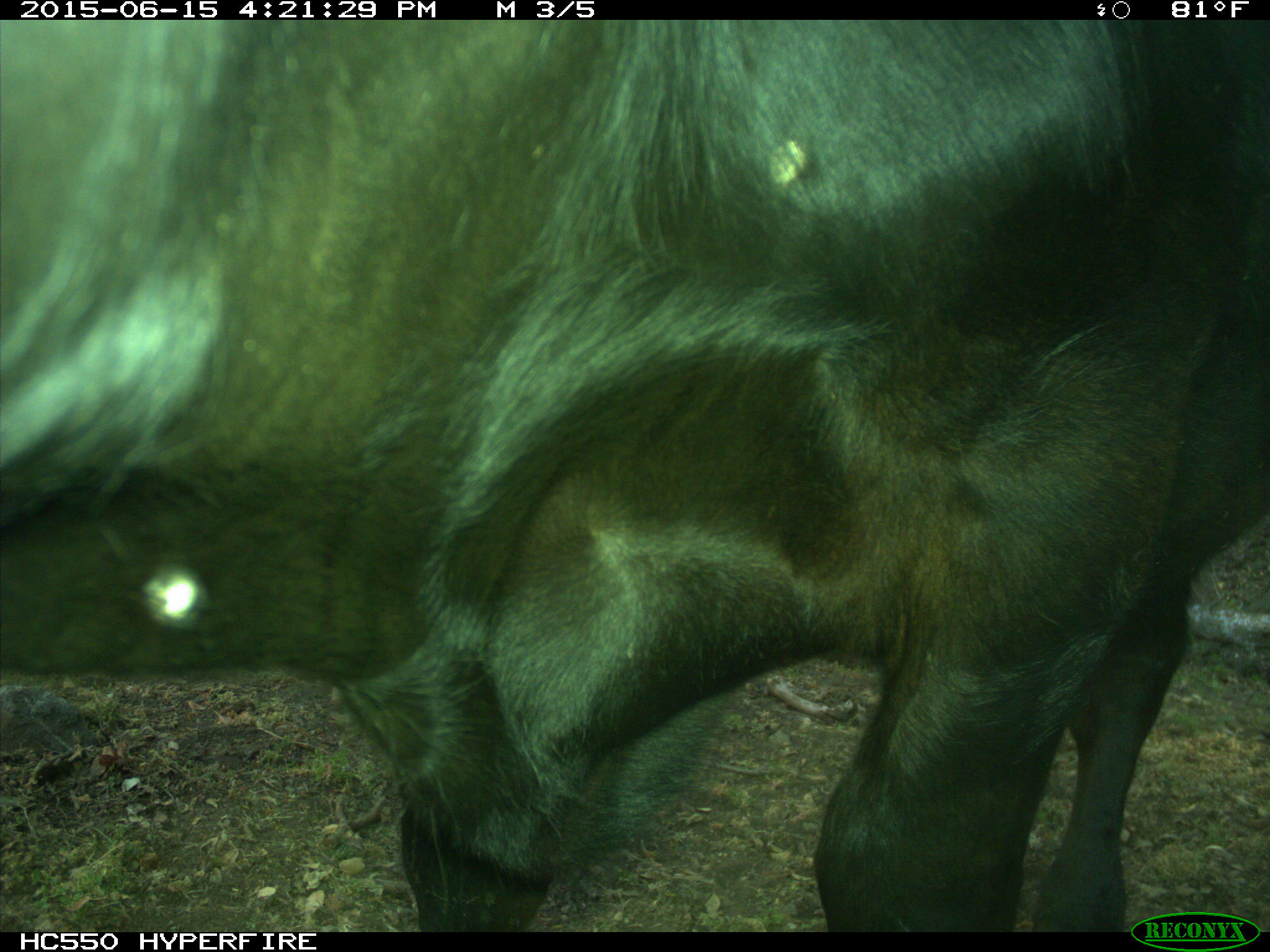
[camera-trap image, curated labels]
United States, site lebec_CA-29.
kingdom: Animalia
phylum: Chordata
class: Mammalia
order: Artiodactyla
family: Bovidae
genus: Bos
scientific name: Bos taurus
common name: domestic cow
Bos taurus (domestic cow).